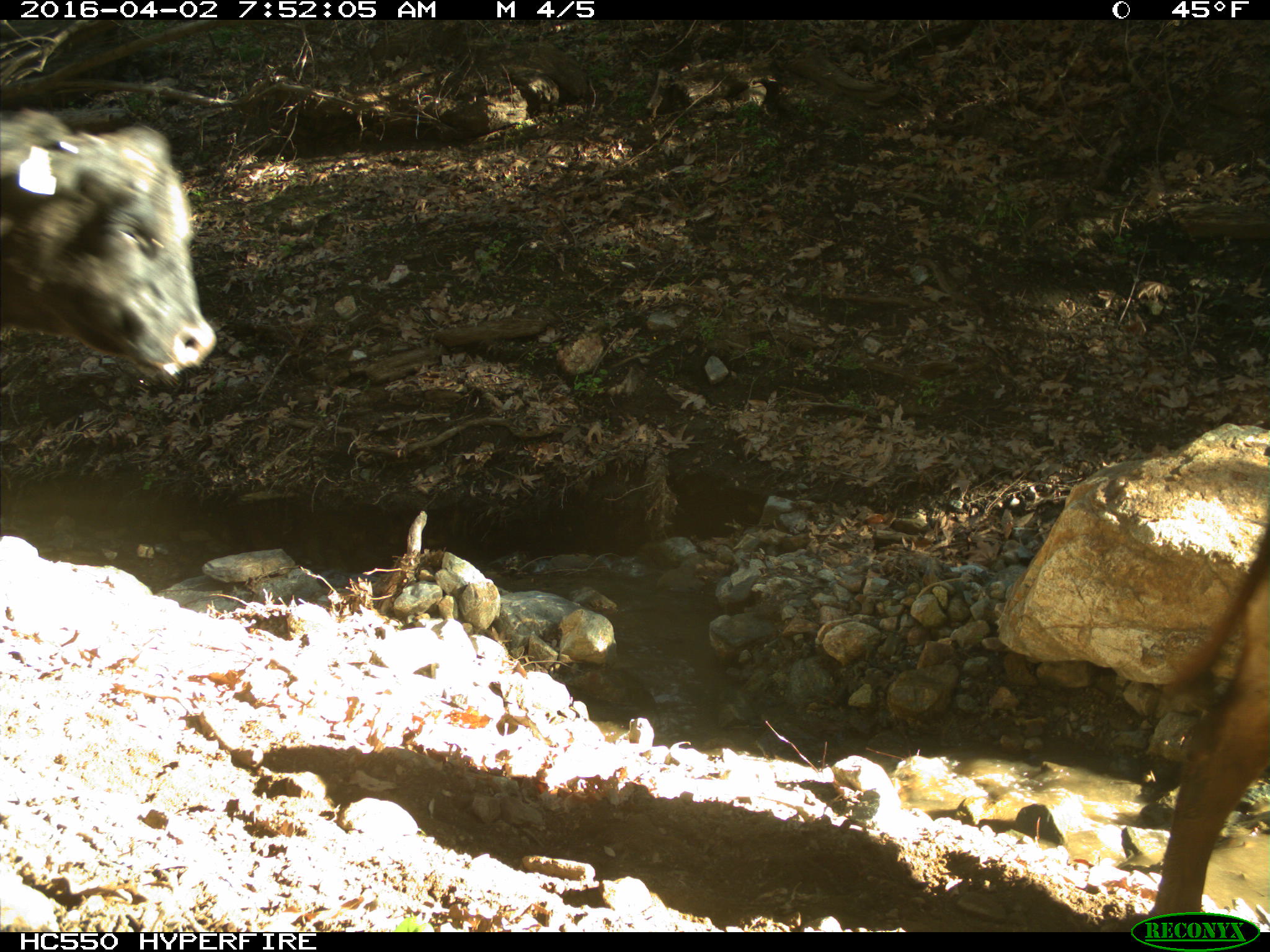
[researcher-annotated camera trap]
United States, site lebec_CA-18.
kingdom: Animalia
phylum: Chordata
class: Mammalia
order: Artiodactyla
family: Bovidae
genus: Bos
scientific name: Bos taurus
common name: domestic cow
Bos taurus (domestic cow).